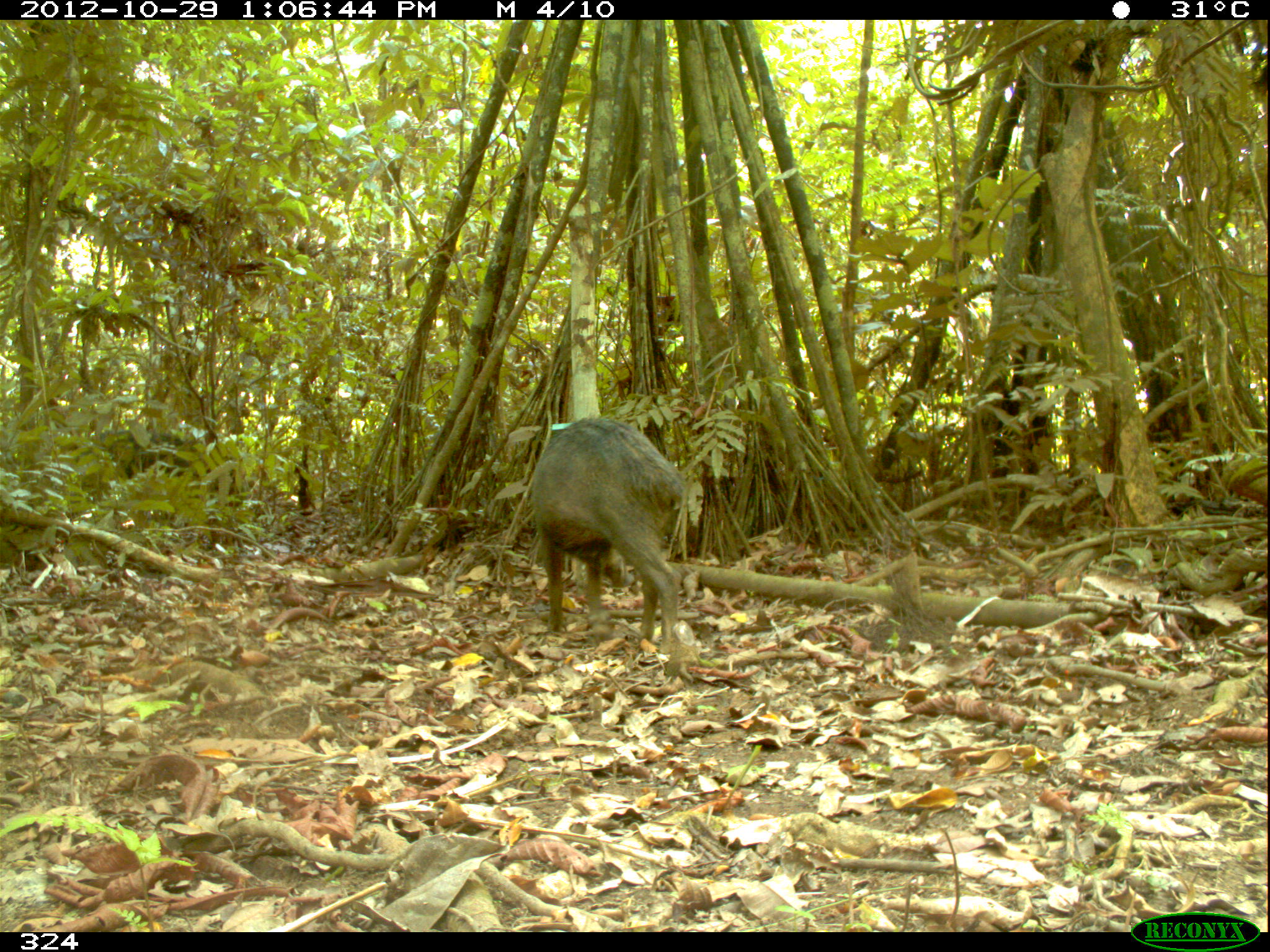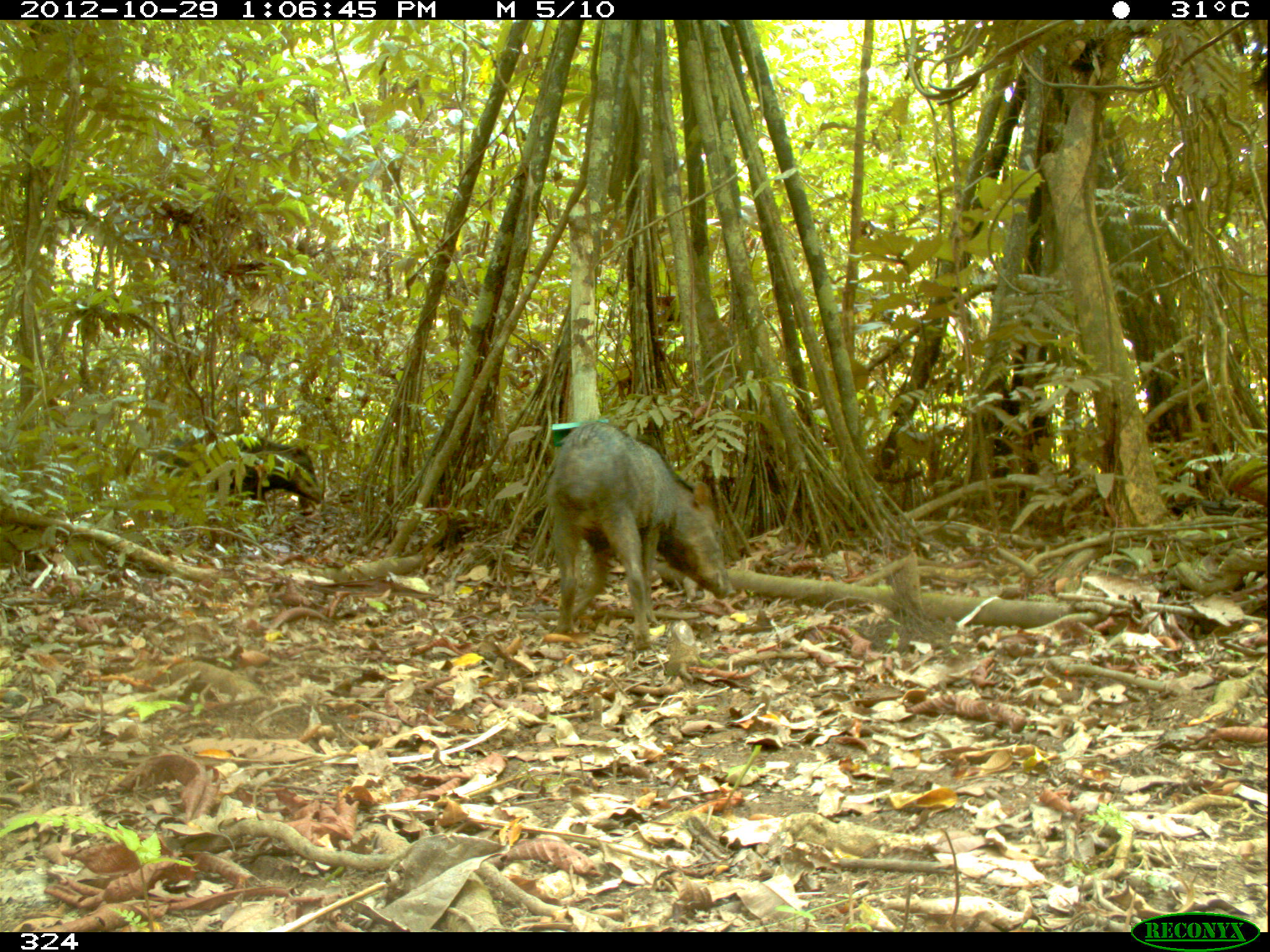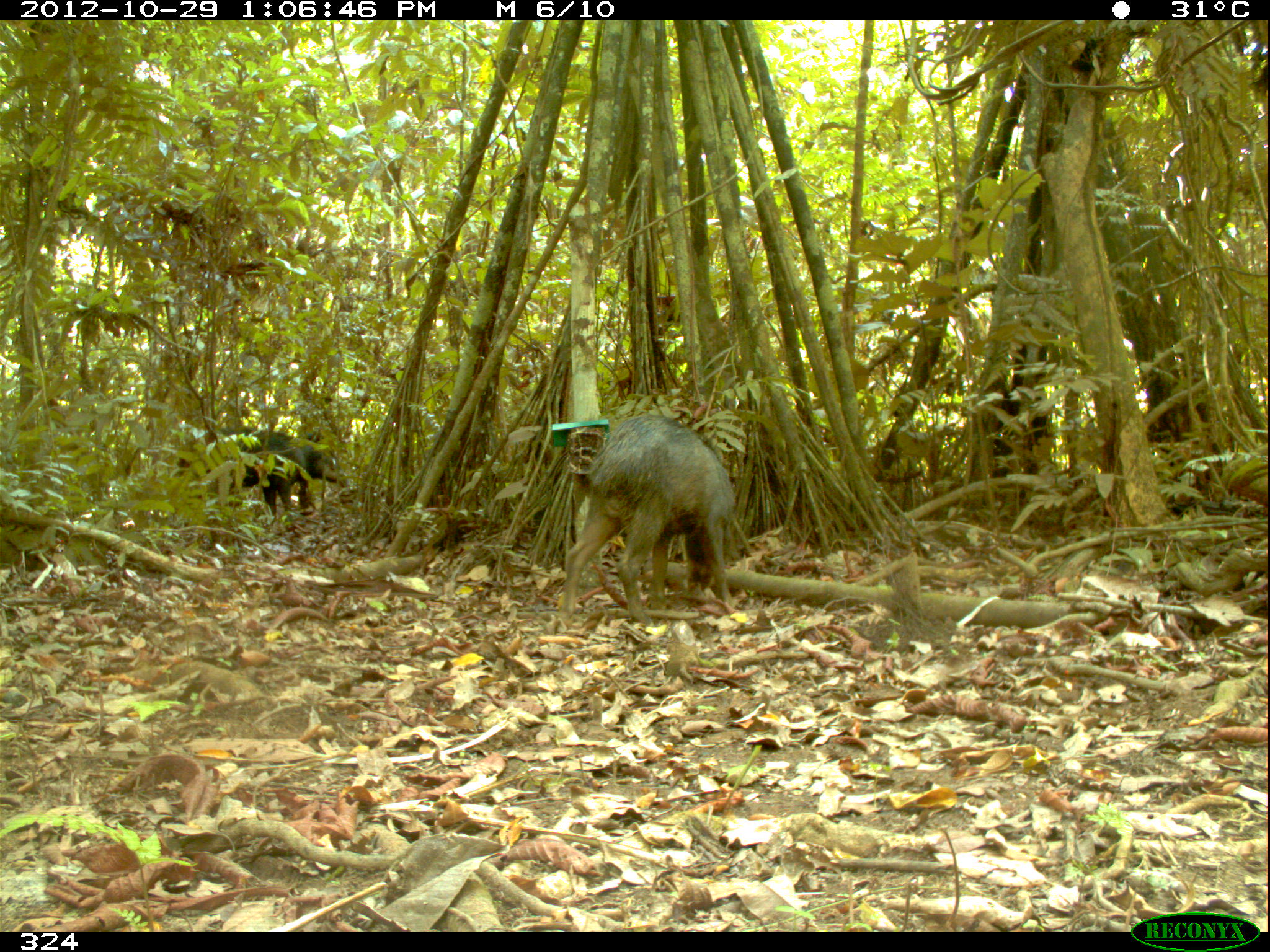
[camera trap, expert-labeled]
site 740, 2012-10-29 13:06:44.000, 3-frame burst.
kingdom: Animalia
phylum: Chordata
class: Mammalia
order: Artiodactyla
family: Tayassuidae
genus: Tayassu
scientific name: Tayassu pecari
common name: white-lipped peccary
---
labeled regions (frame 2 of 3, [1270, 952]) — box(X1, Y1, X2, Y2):
tayassu pecari: box(545, 421, 736, 651); box(150, 430, 322, 516)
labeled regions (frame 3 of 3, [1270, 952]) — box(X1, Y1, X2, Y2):
tayassu pecari: box(559, 414, 735, 619); box(173, 424, 307, 532); box(294, 435, 348, 515)